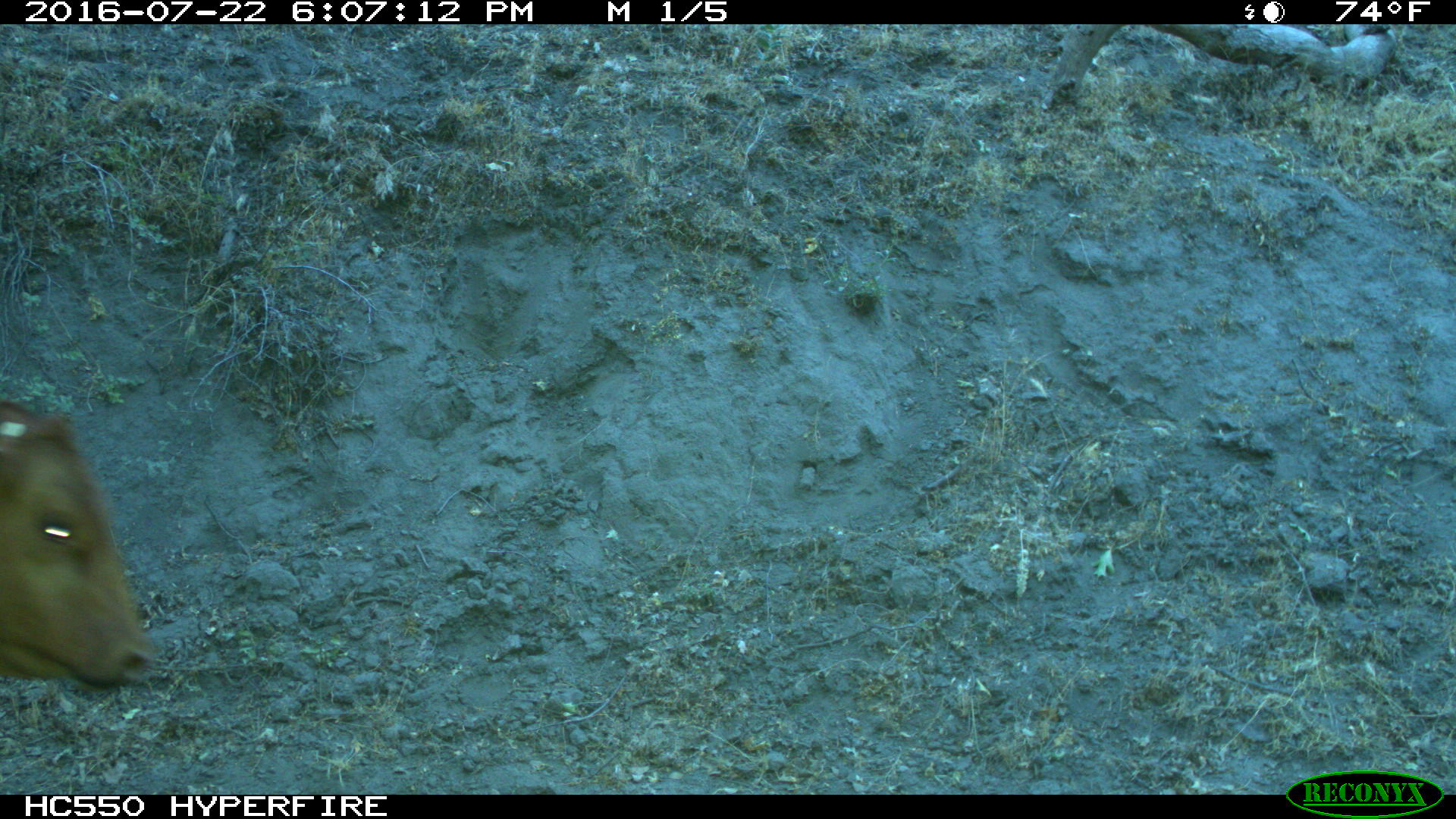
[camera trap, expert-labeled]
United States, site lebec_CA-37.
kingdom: Animalia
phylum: Chordata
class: Mammalia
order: Artiodactyla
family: Bovidae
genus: Bos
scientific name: Bos taurus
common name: domestic cow